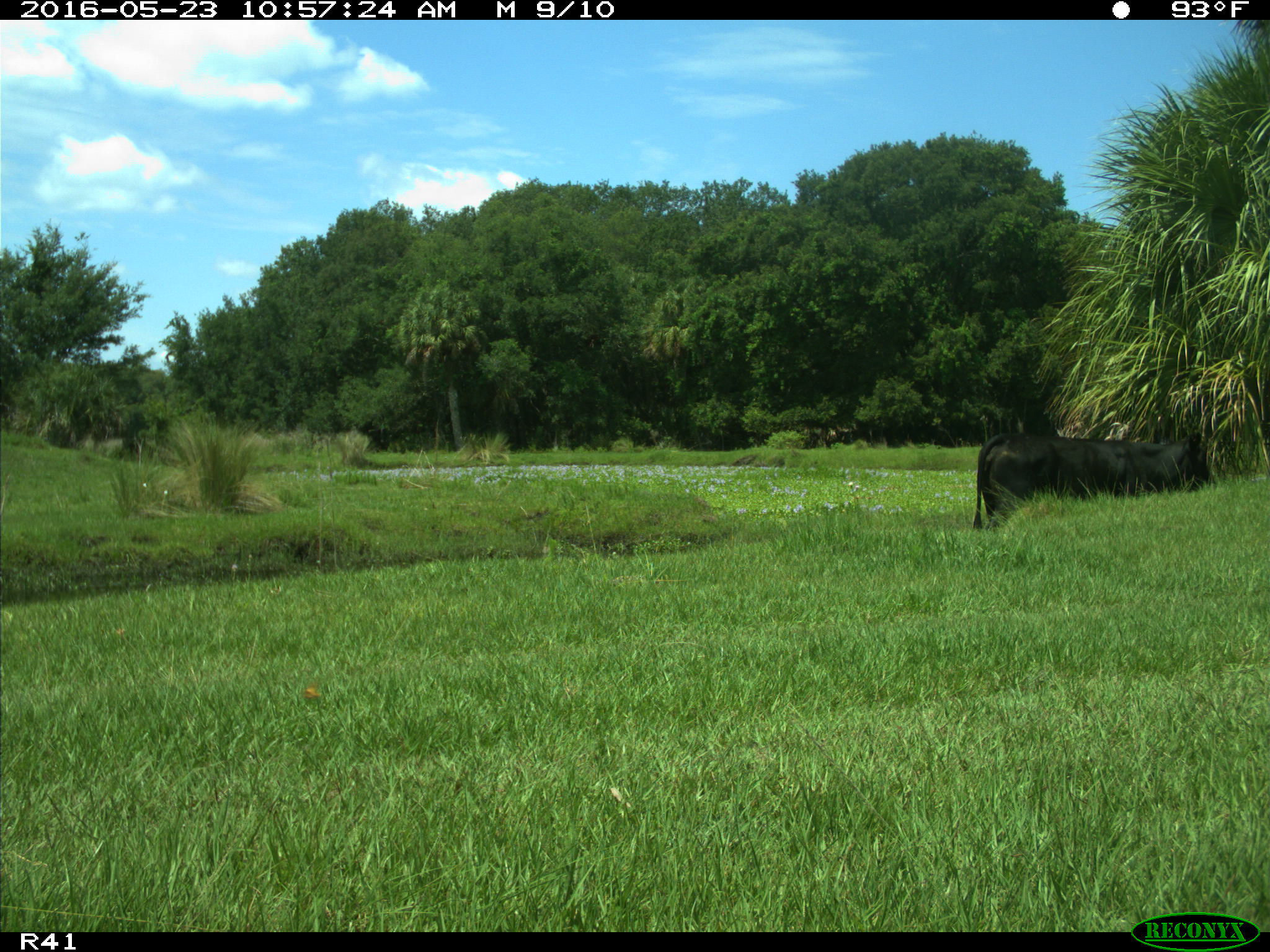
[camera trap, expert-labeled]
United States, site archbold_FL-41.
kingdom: Animalia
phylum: Chordata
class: Mammalia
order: Artiodactyla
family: Bovidae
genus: Bos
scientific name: Bos taurus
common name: domestic cow